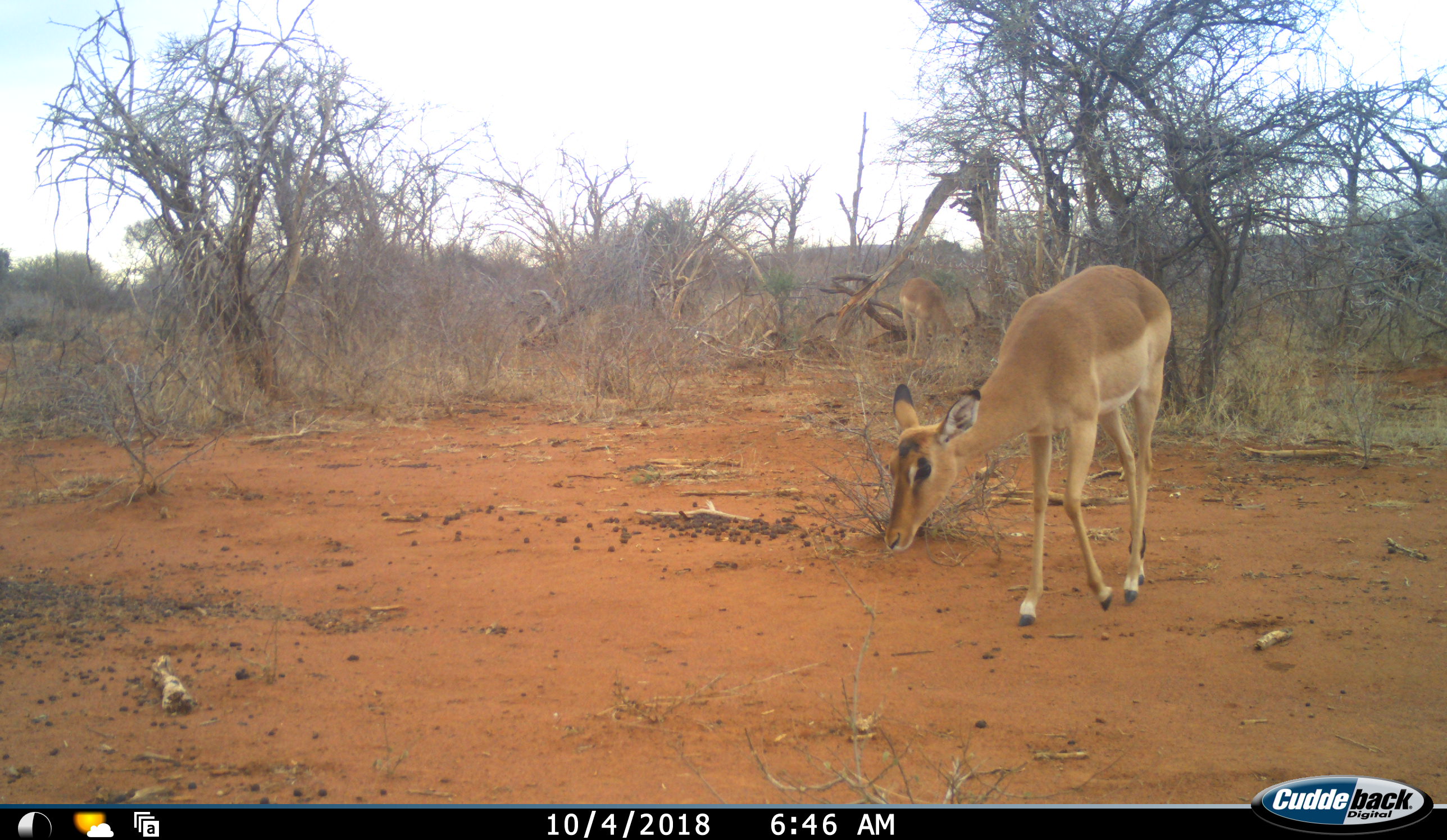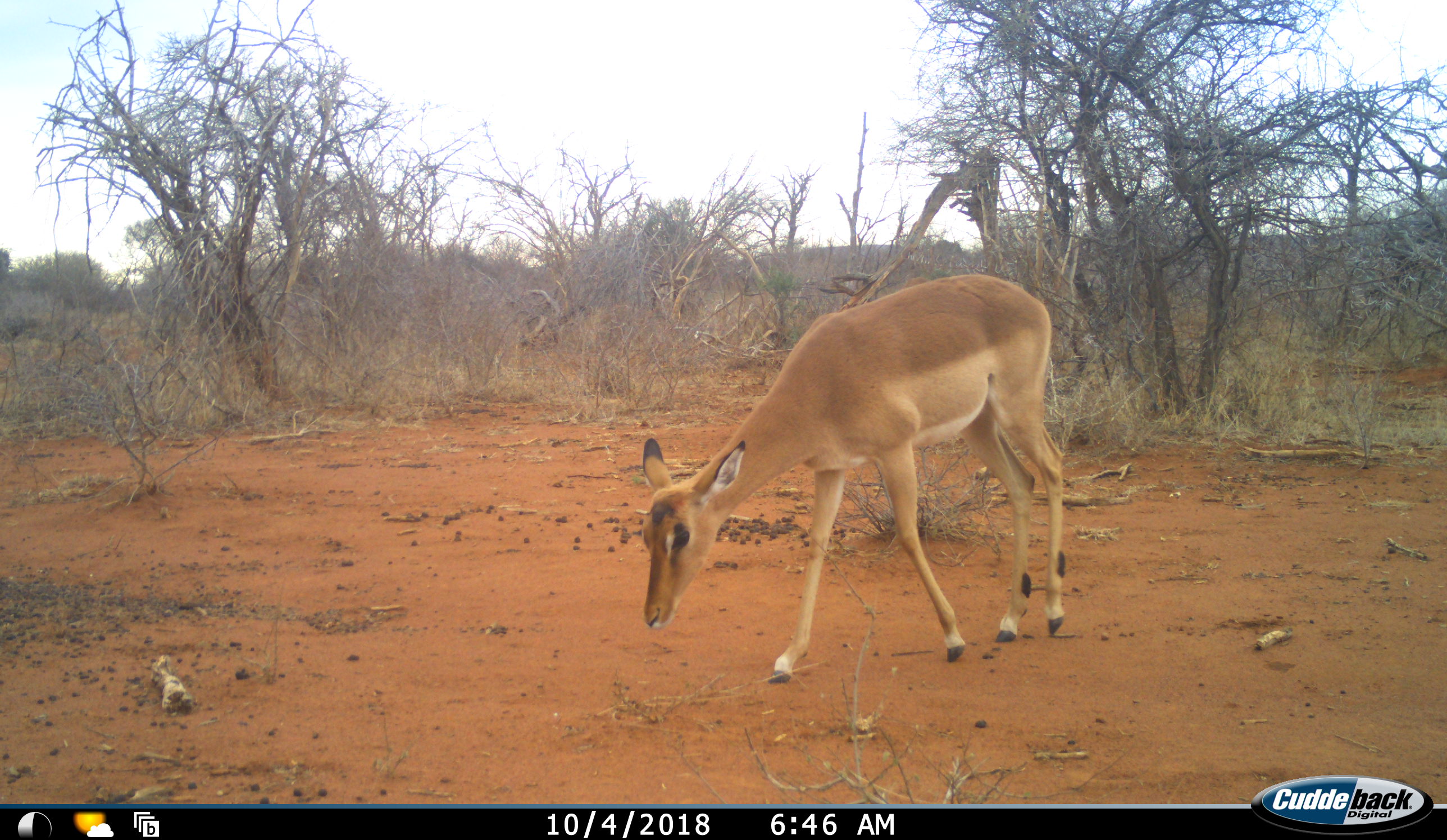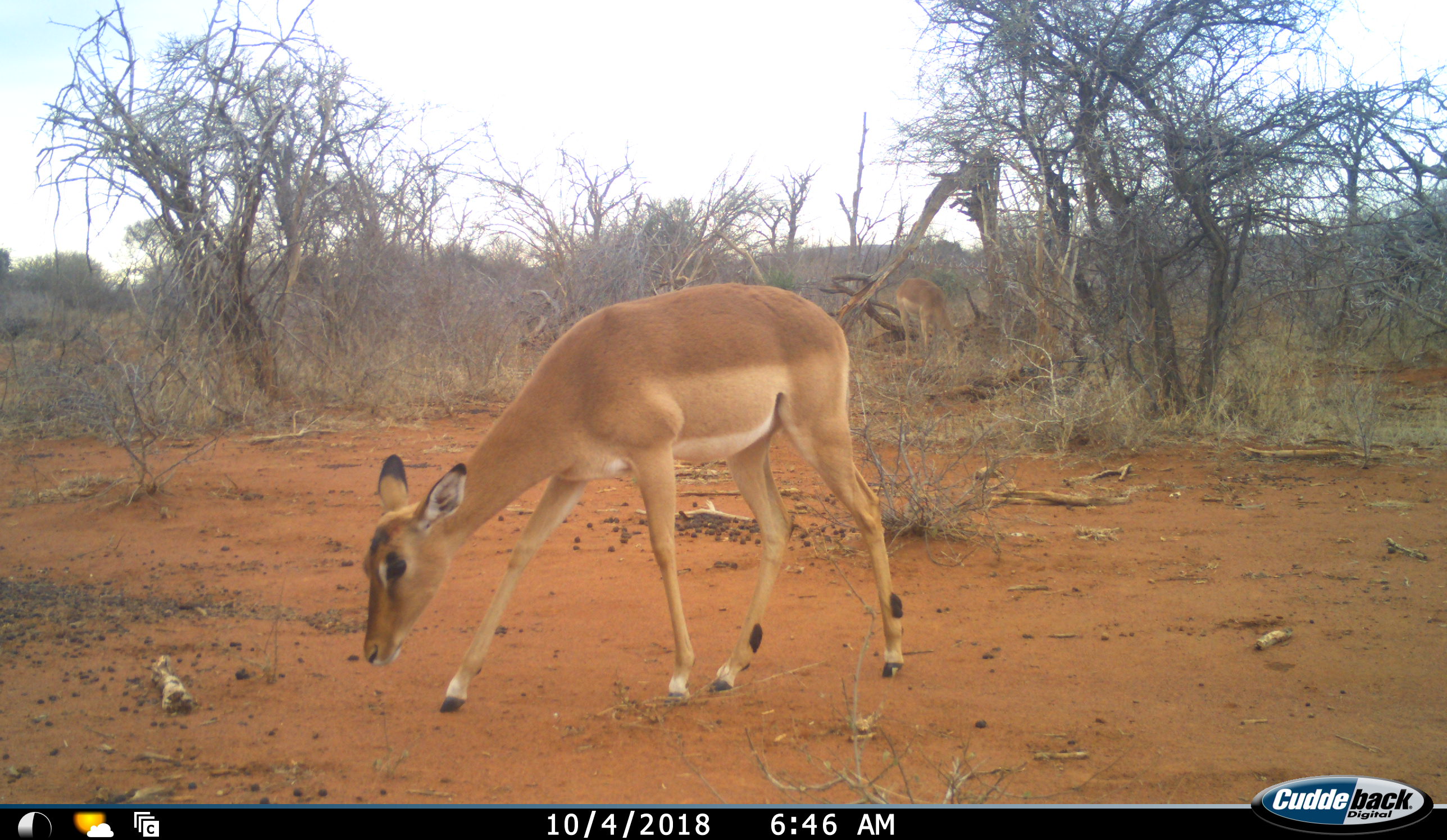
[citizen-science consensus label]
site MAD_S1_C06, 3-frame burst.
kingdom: Animalia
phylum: Chordata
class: Mammalia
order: Artiodactyla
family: Bovidae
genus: Aepyceros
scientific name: Aepyceros melampus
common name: impala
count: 2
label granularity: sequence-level